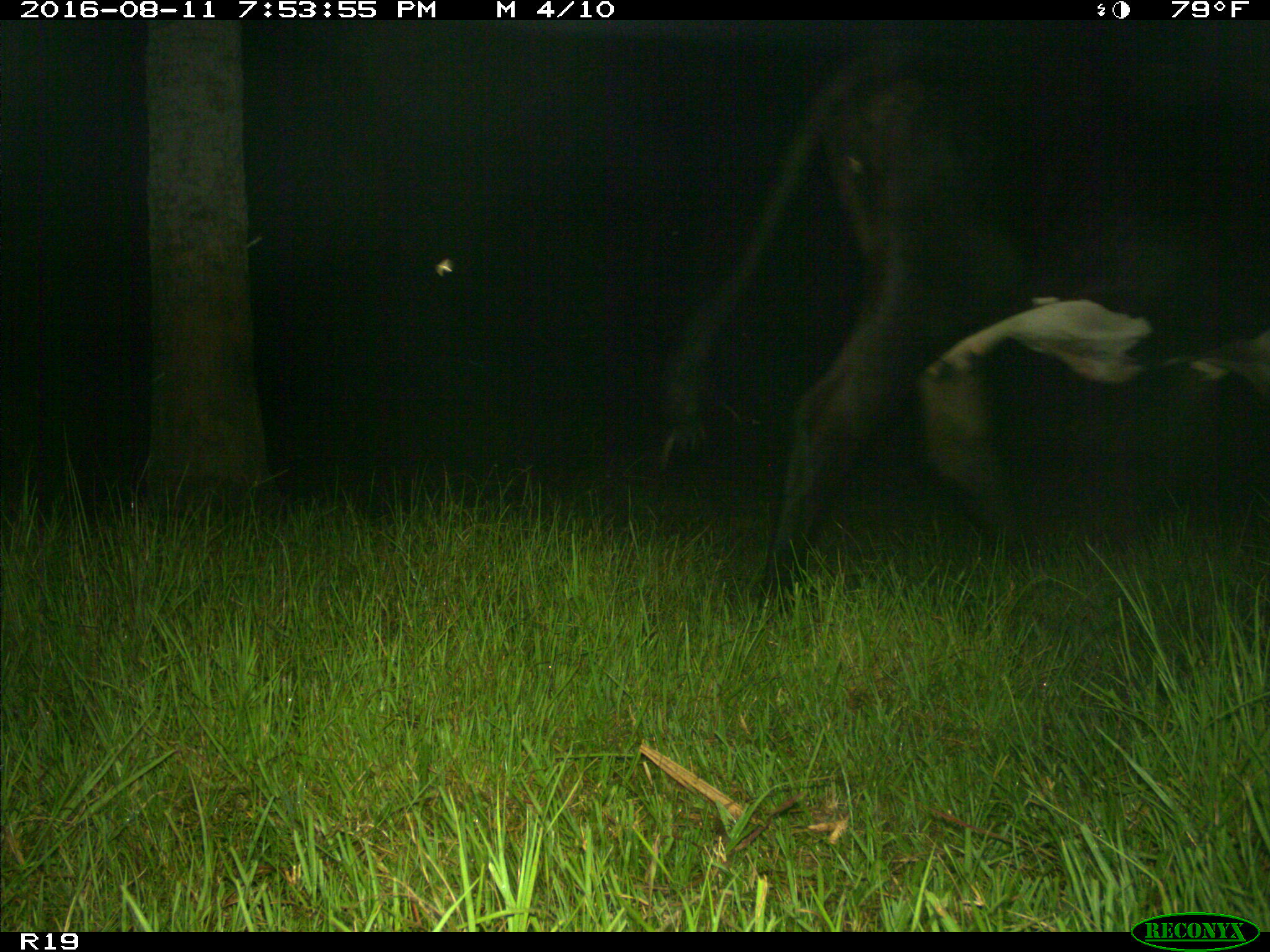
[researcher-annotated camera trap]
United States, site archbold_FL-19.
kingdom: Animalia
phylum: Chordata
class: Mammalia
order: Artiodactyla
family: Bovidae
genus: Bos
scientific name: Bos taurus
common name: domestic cow